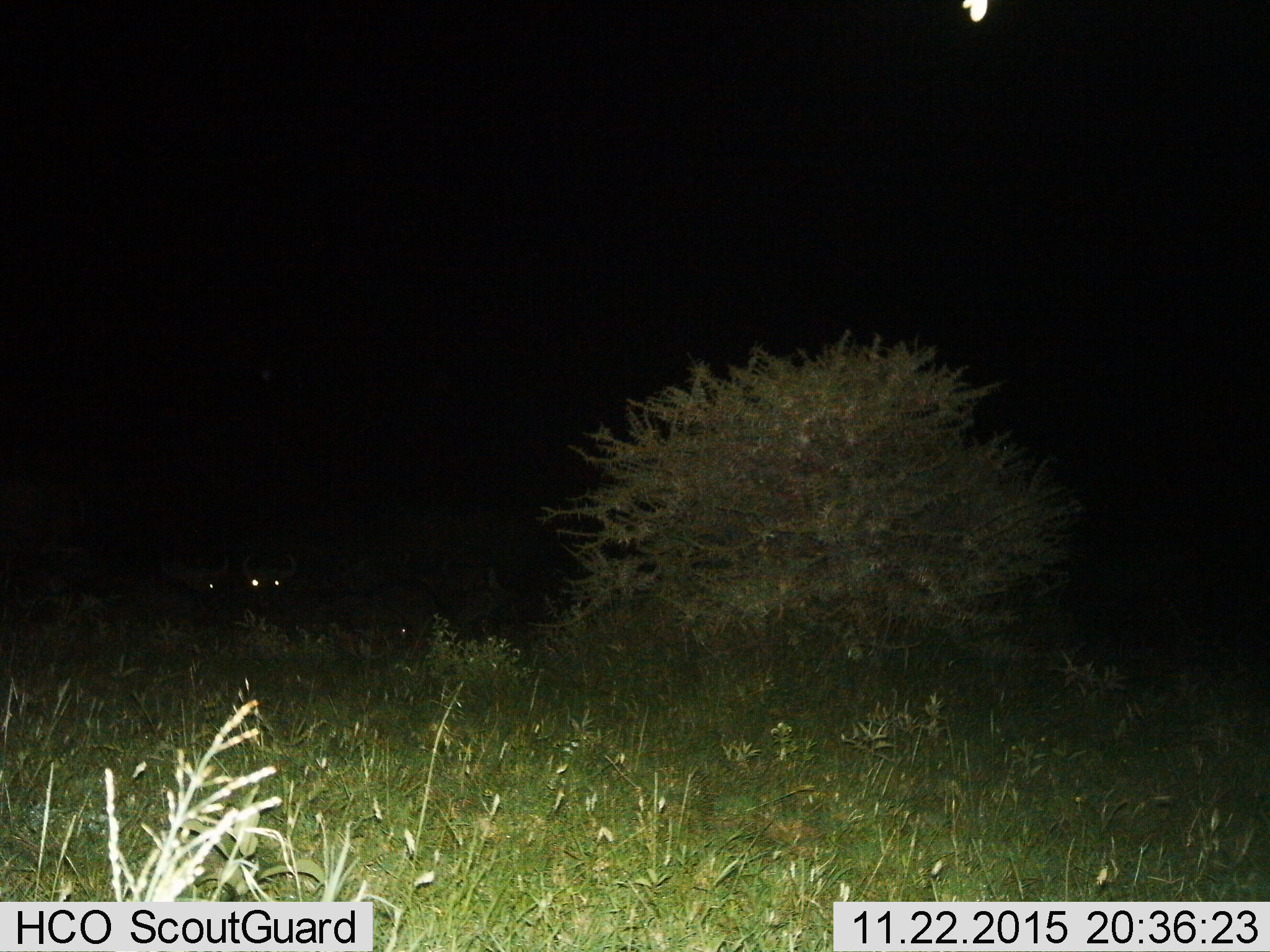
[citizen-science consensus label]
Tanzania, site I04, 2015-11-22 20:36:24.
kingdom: Animalia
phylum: Chordata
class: Mammalia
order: Artiodactyla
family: Bovidae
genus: Syncerus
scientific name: Syncerus caffer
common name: cape buffalo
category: buffalo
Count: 4.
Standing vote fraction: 100%.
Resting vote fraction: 0%.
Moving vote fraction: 0%.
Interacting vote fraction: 0%.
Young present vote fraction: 0%.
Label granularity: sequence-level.